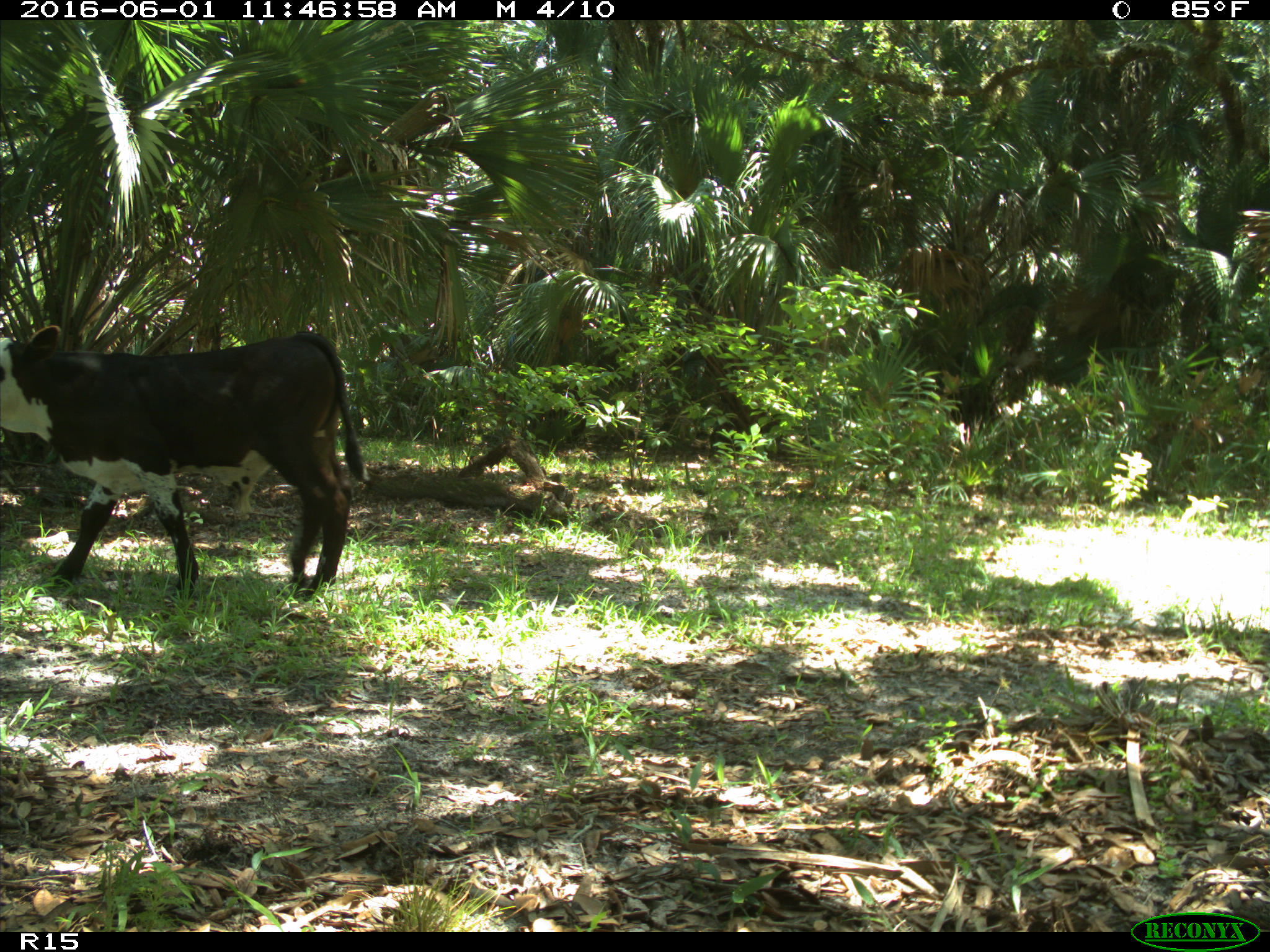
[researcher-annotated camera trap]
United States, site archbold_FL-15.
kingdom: Animalia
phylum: Chordata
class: Mammalia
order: Artiodactyla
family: Bovidae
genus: Bos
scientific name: Bos taurus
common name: domestic cow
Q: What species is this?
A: Bos taurus (domestic cow).